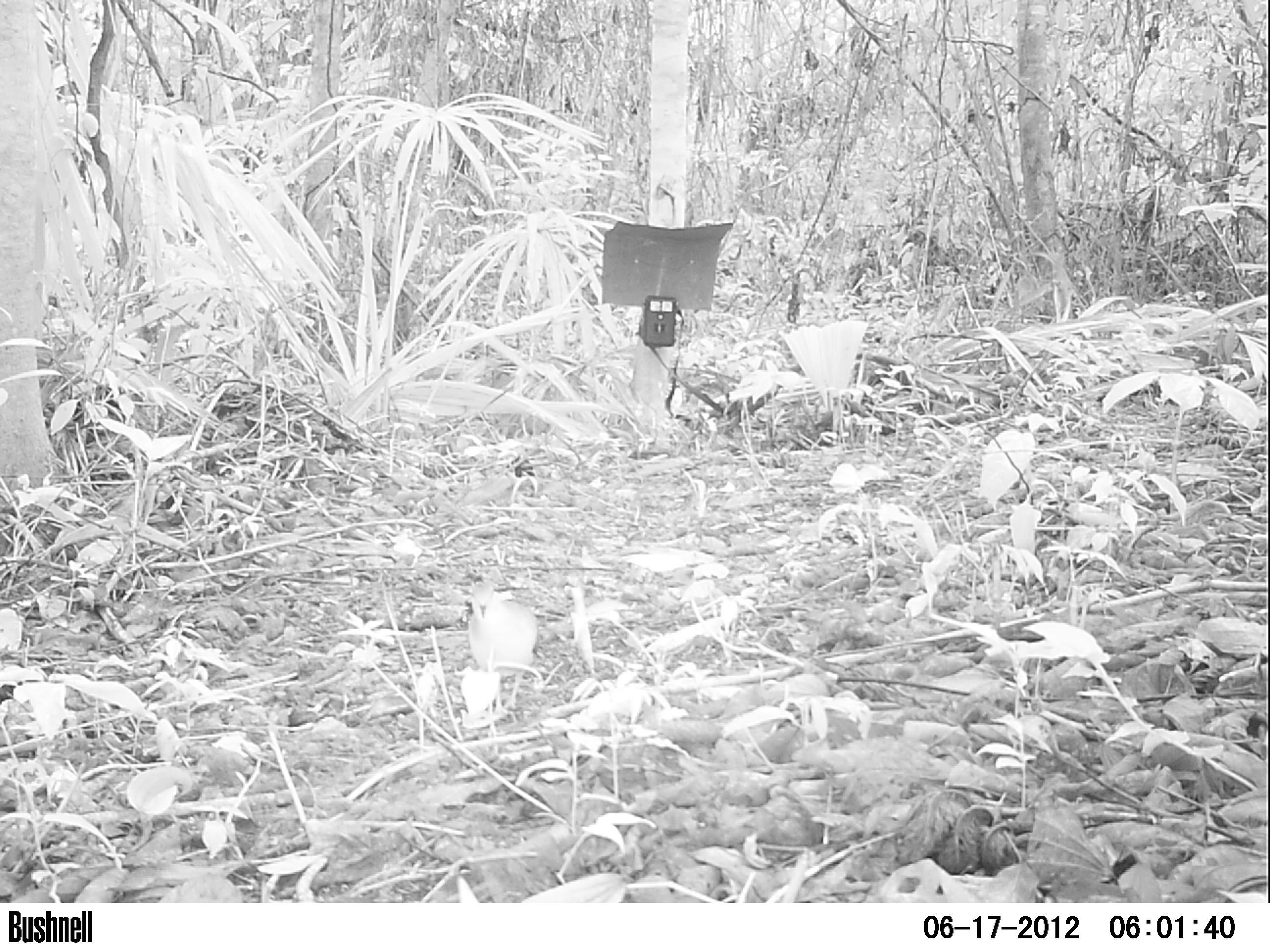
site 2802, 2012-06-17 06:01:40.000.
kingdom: Animalia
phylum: Chordata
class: Aves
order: Columbiformes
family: Columbidae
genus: Leptotila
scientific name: Leptotila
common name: leptotila doves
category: leptotila sp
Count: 1.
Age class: adult.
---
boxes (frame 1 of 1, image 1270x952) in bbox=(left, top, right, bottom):
leptotila sp: bbox=(466, 582, 539, 717)